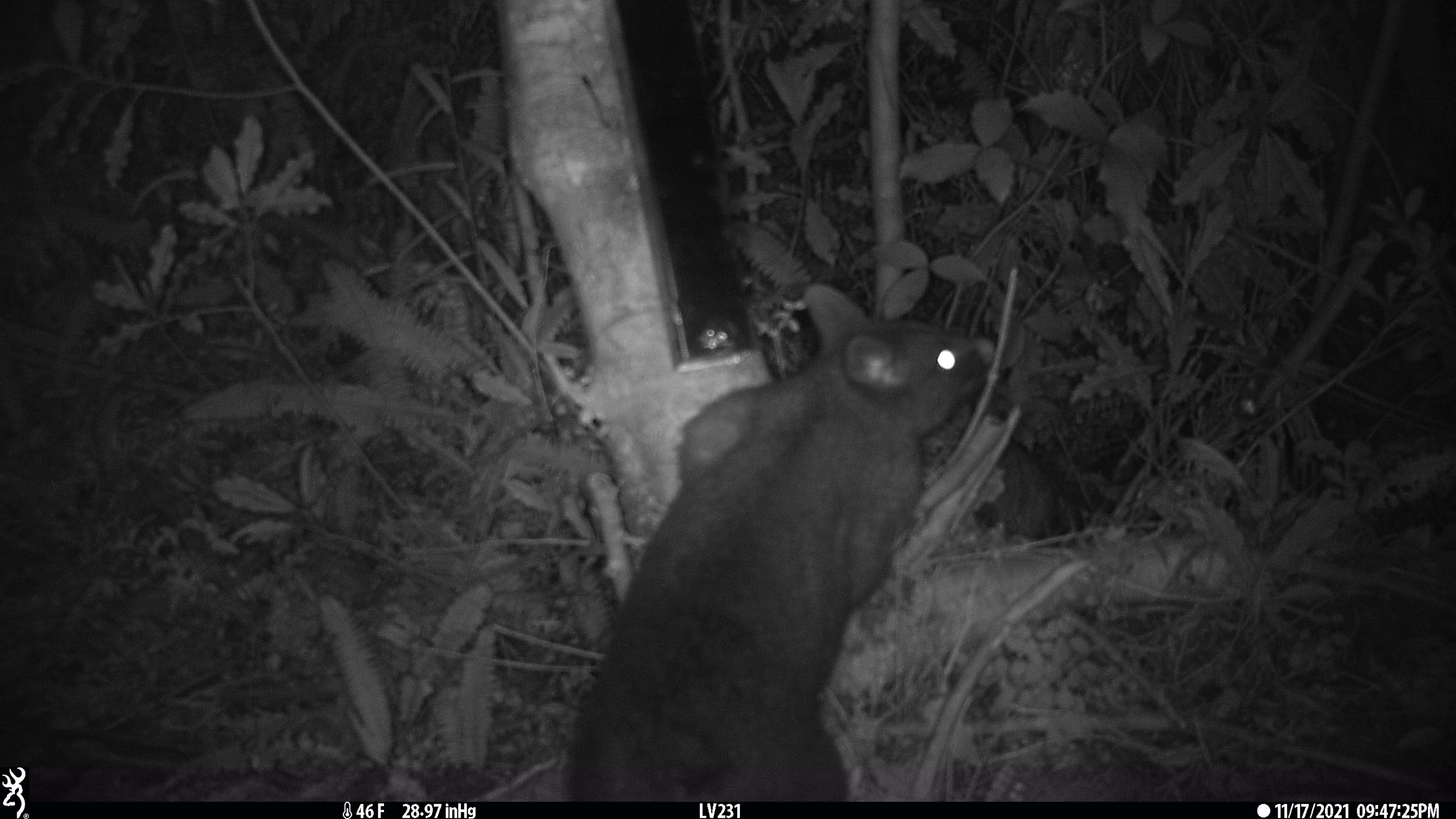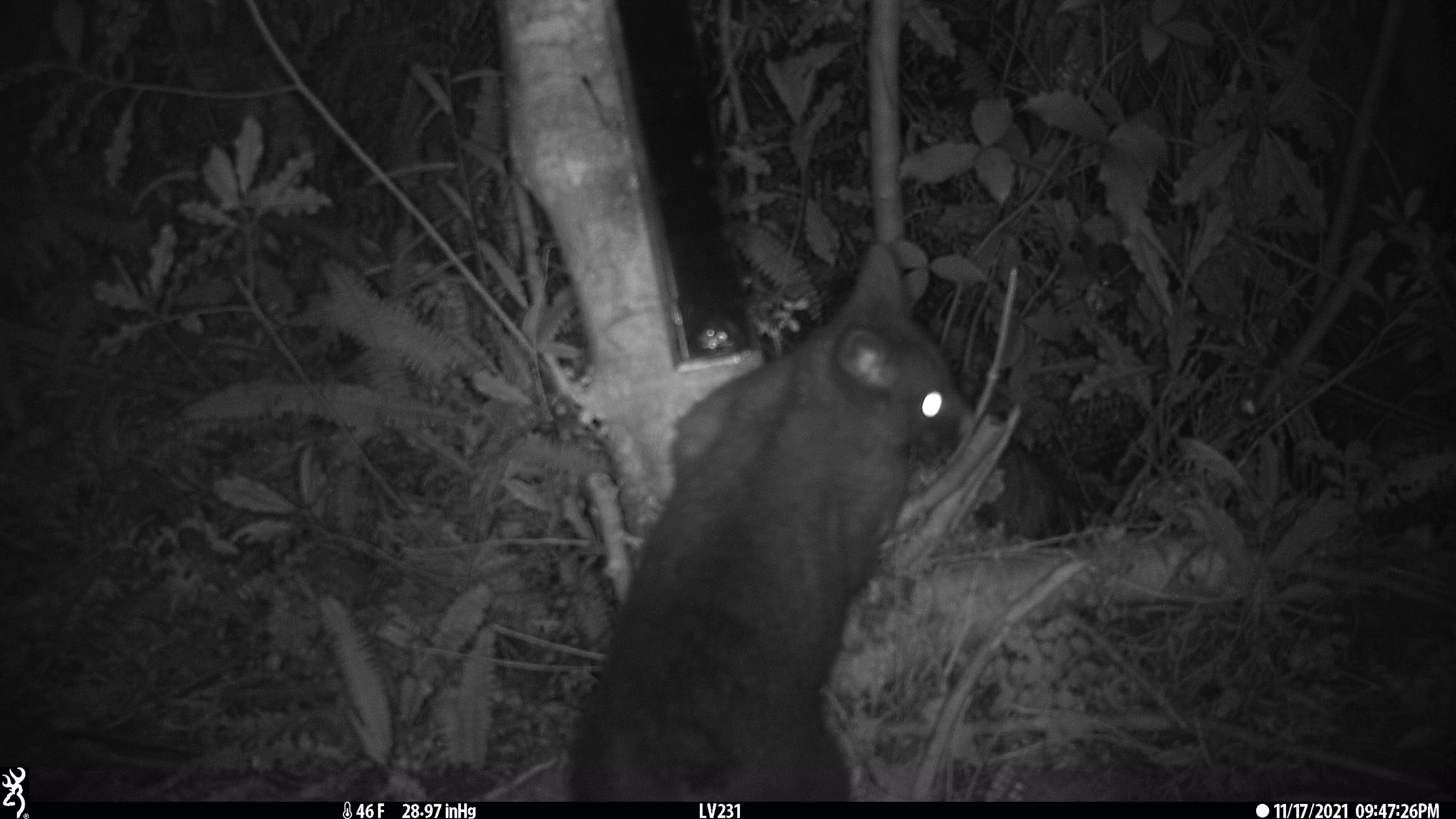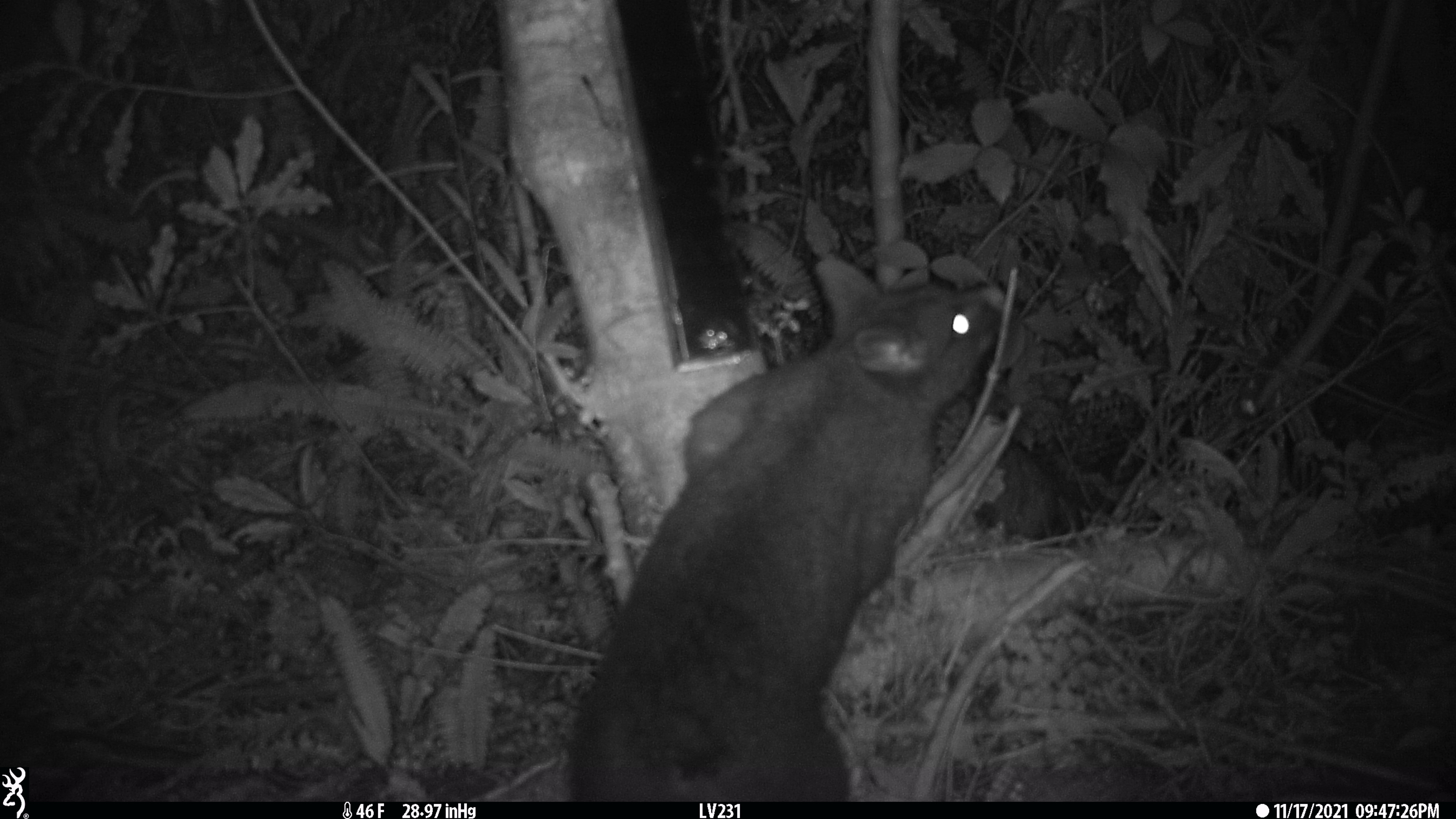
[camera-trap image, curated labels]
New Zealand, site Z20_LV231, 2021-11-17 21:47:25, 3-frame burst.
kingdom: Animalia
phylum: Chordata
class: Mammalia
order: Diprotodontia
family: Phalangeridae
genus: Trichosurus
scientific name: Trichosurus vulpecula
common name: common brushtail possum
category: possum